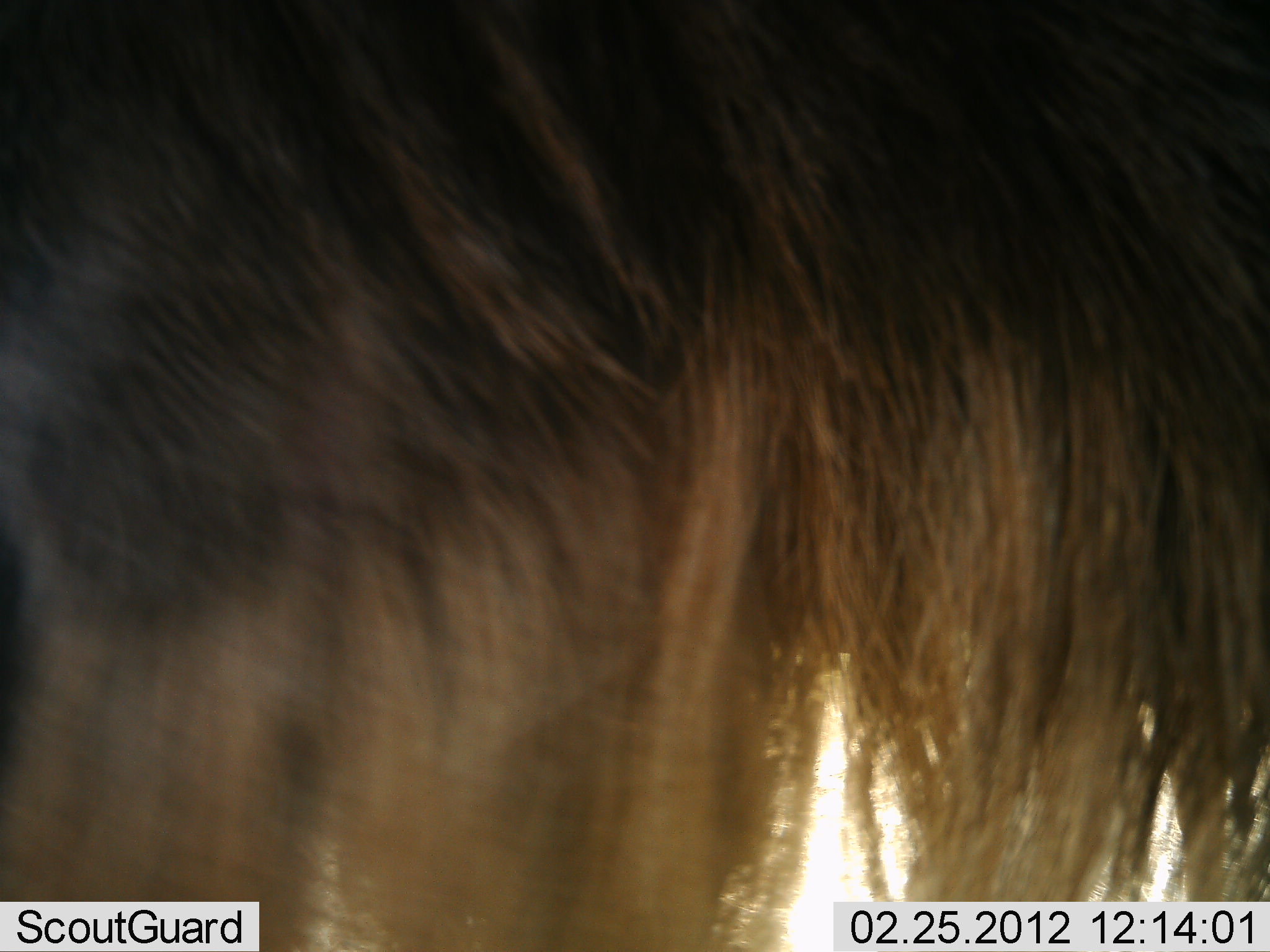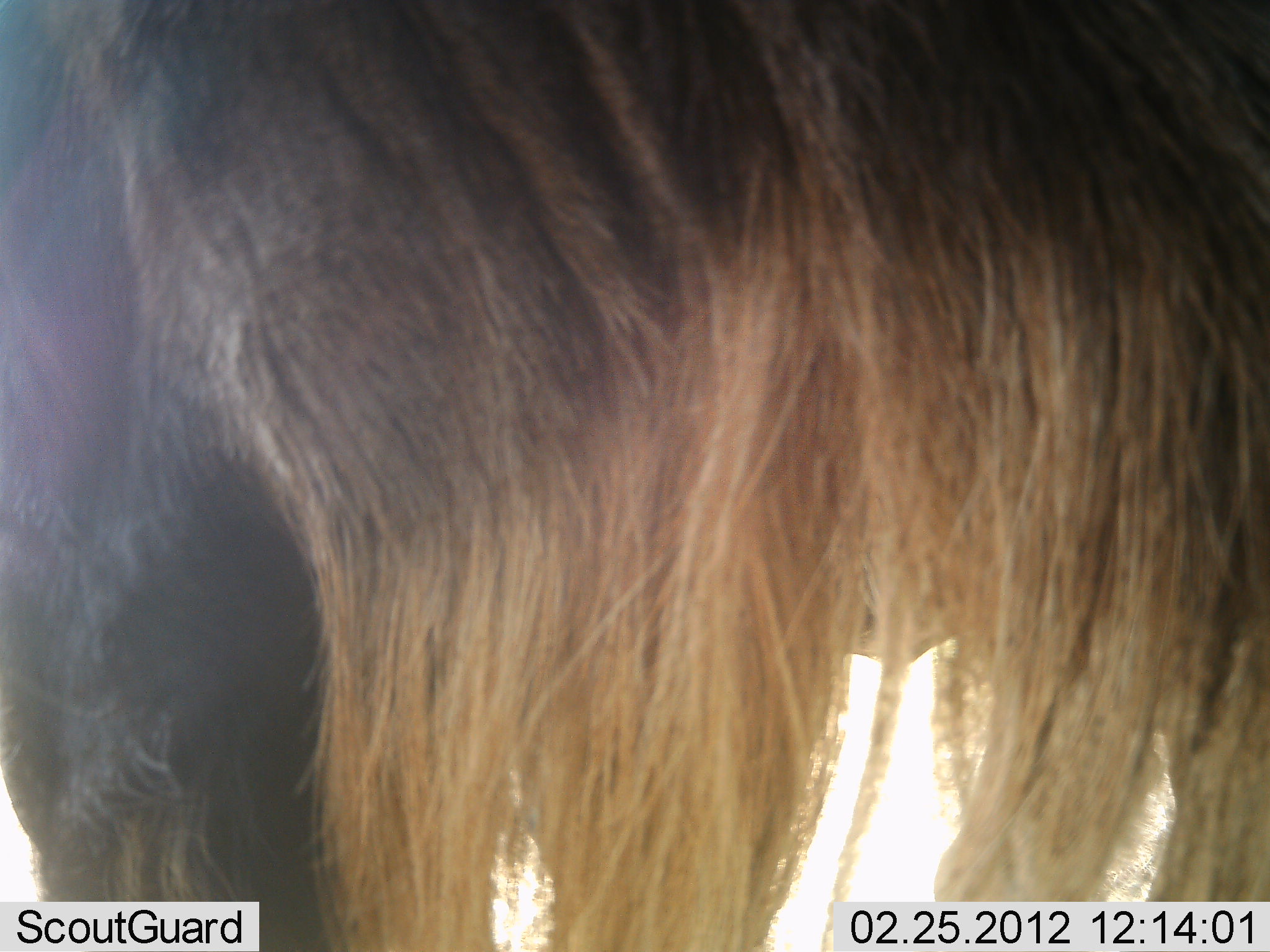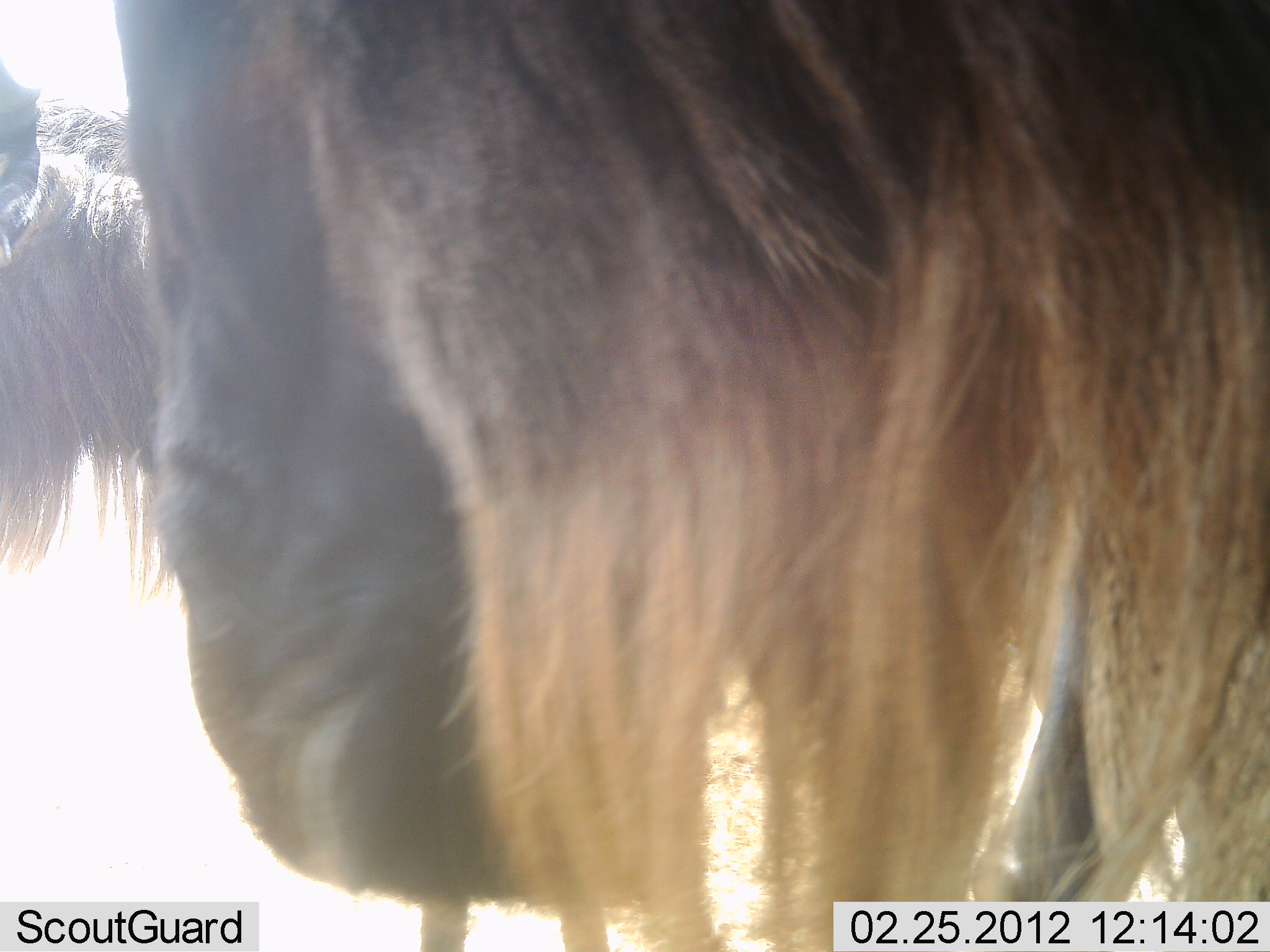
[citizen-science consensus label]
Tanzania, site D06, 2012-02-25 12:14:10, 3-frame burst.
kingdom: Animalia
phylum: Chordata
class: Mammalia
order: Artiodactyla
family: Bovidae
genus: Connochaetes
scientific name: Connochaetes taurinus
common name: blue wildebeest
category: wildebeest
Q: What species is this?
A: Wildebeest (blue wildebeest) (Connochaetes taurinus).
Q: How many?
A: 2.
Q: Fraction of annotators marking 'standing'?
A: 75%.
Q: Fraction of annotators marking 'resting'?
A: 0%.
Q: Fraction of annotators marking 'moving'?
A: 25%.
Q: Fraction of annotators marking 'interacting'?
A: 0%.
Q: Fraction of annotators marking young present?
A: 0%.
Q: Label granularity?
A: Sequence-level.